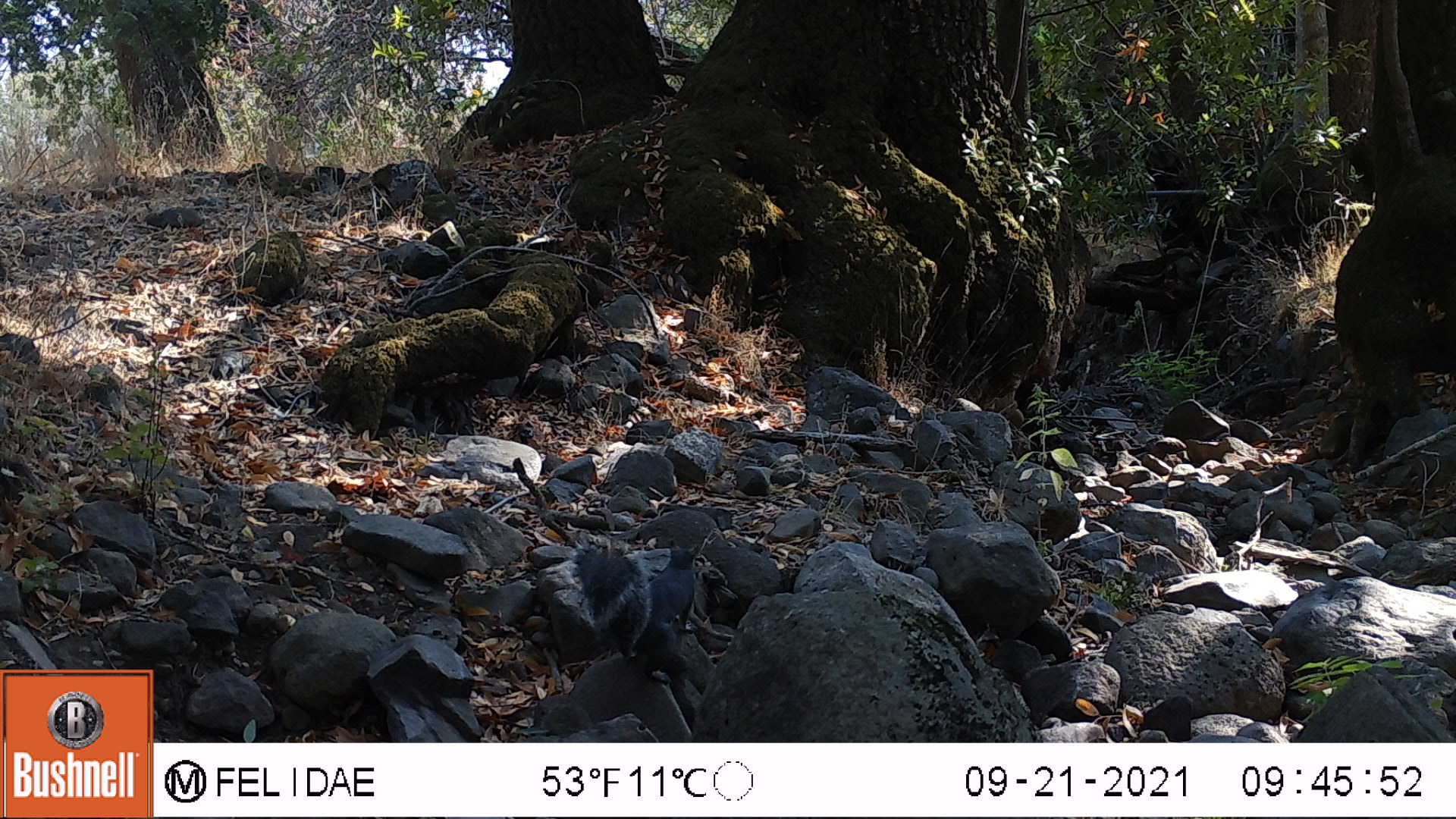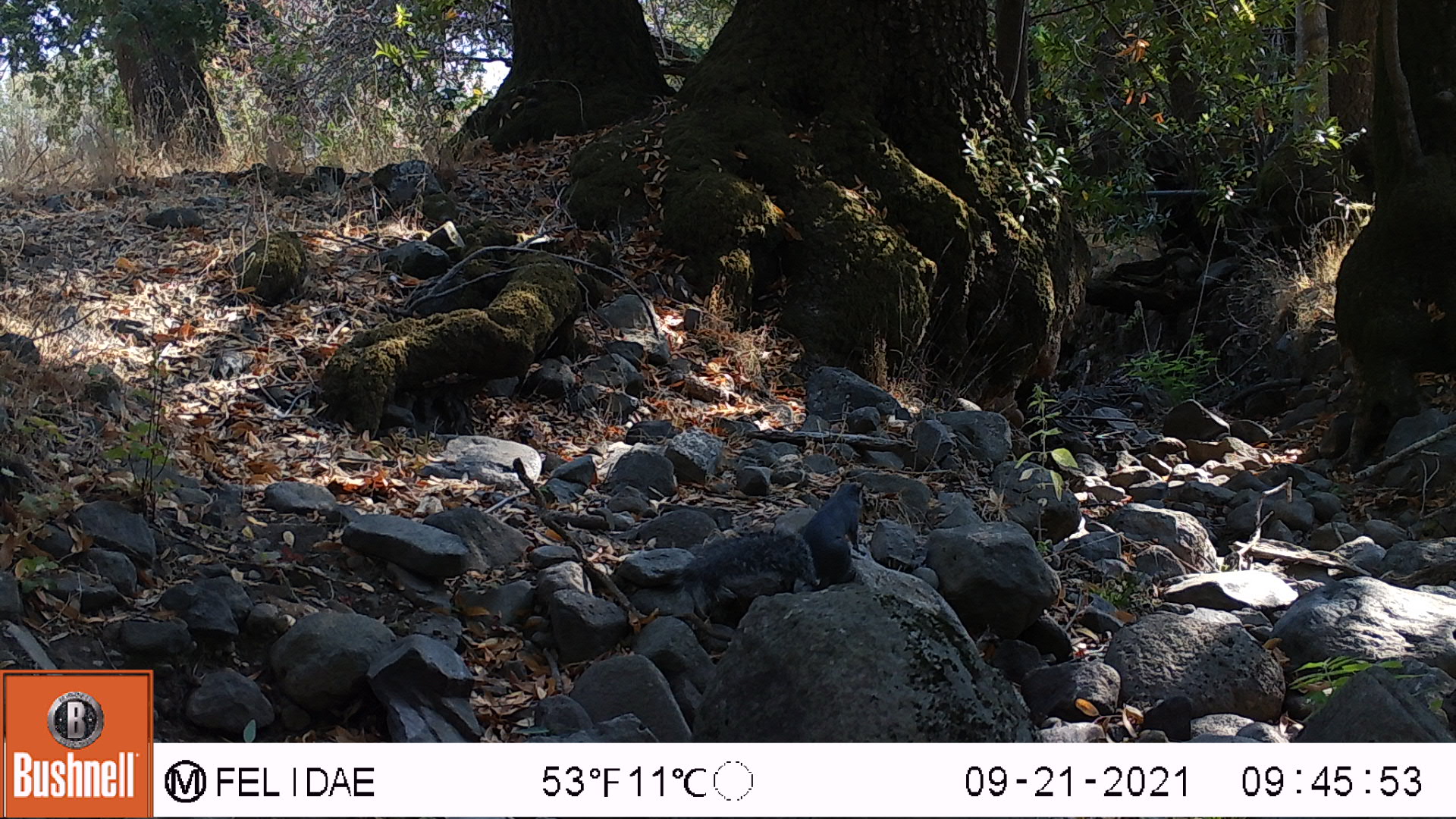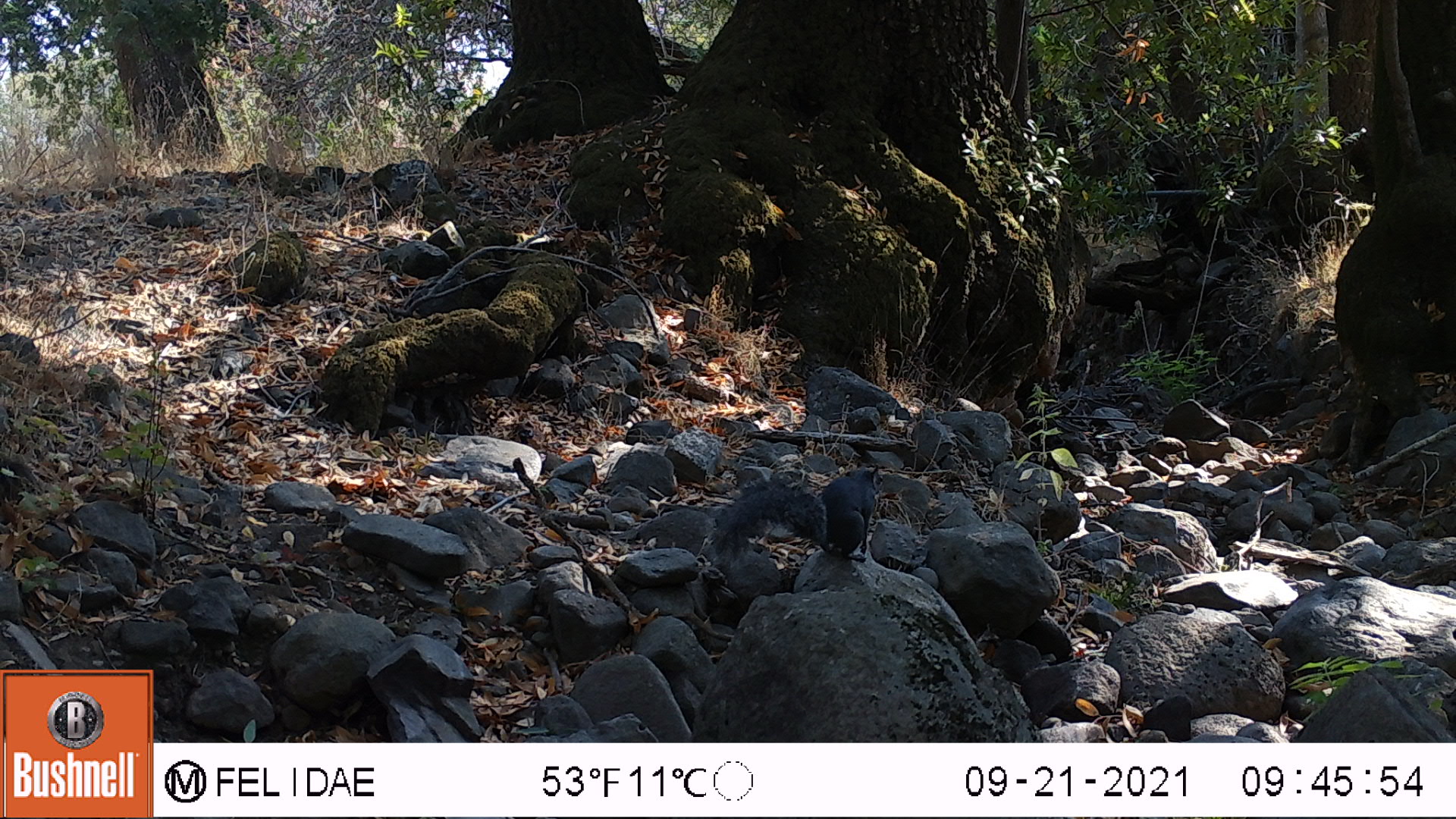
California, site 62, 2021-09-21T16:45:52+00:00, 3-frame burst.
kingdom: Animalia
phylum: Chordata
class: Mammalia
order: Rodentia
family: Sciuridae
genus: Sciurus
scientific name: Sciurus griseus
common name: western gray squirrel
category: western grey squirrel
Western grey squirrel (western gray squirrel) (Sciurus griseus).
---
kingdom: Animalia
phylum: Chordata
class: Mammalia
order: Rodentia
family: Sciuridae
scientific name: Sciuridae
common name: squirrel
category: unknown squirrel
Unknown squirrel (squirrel) (Sciuridae).